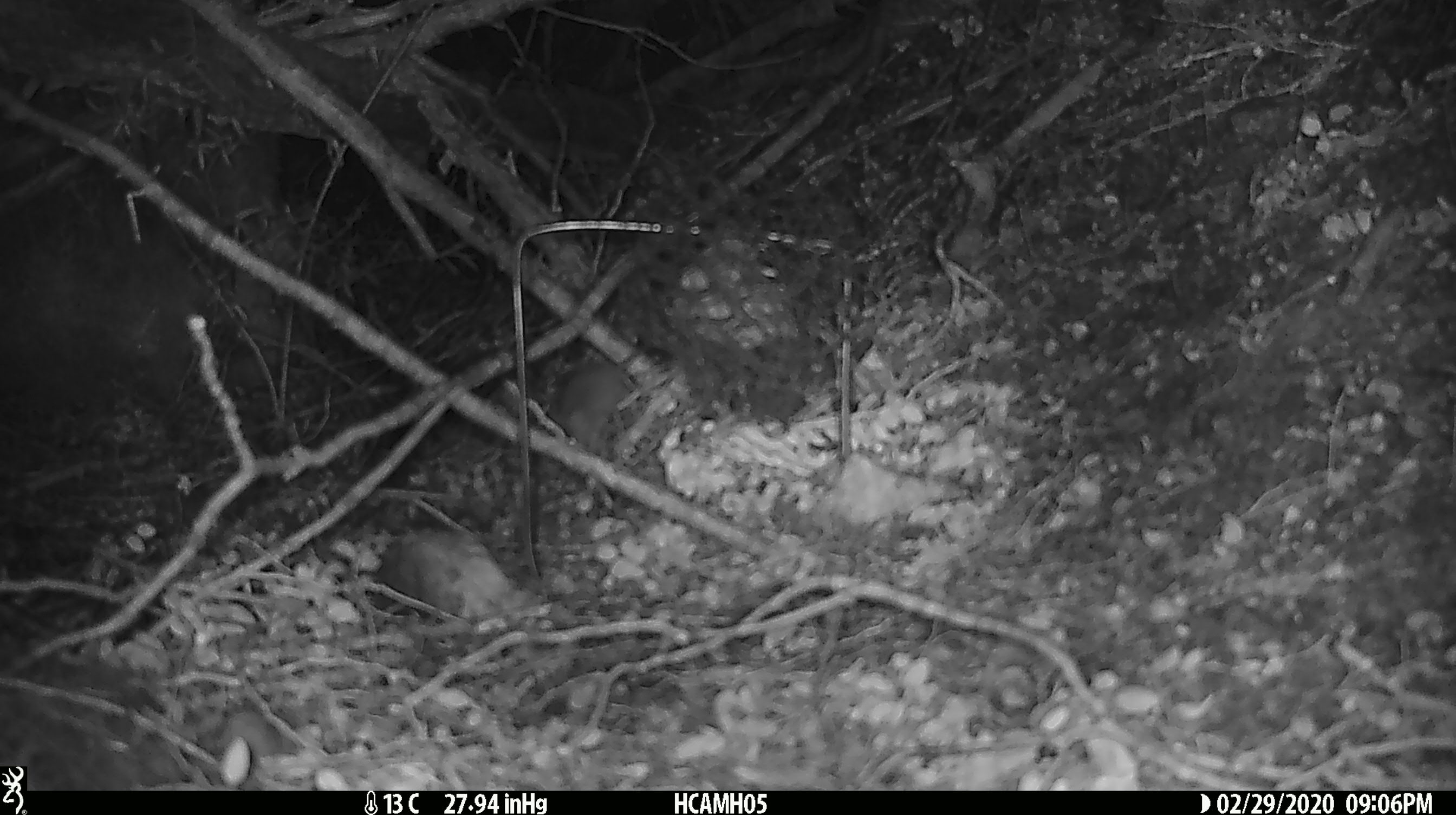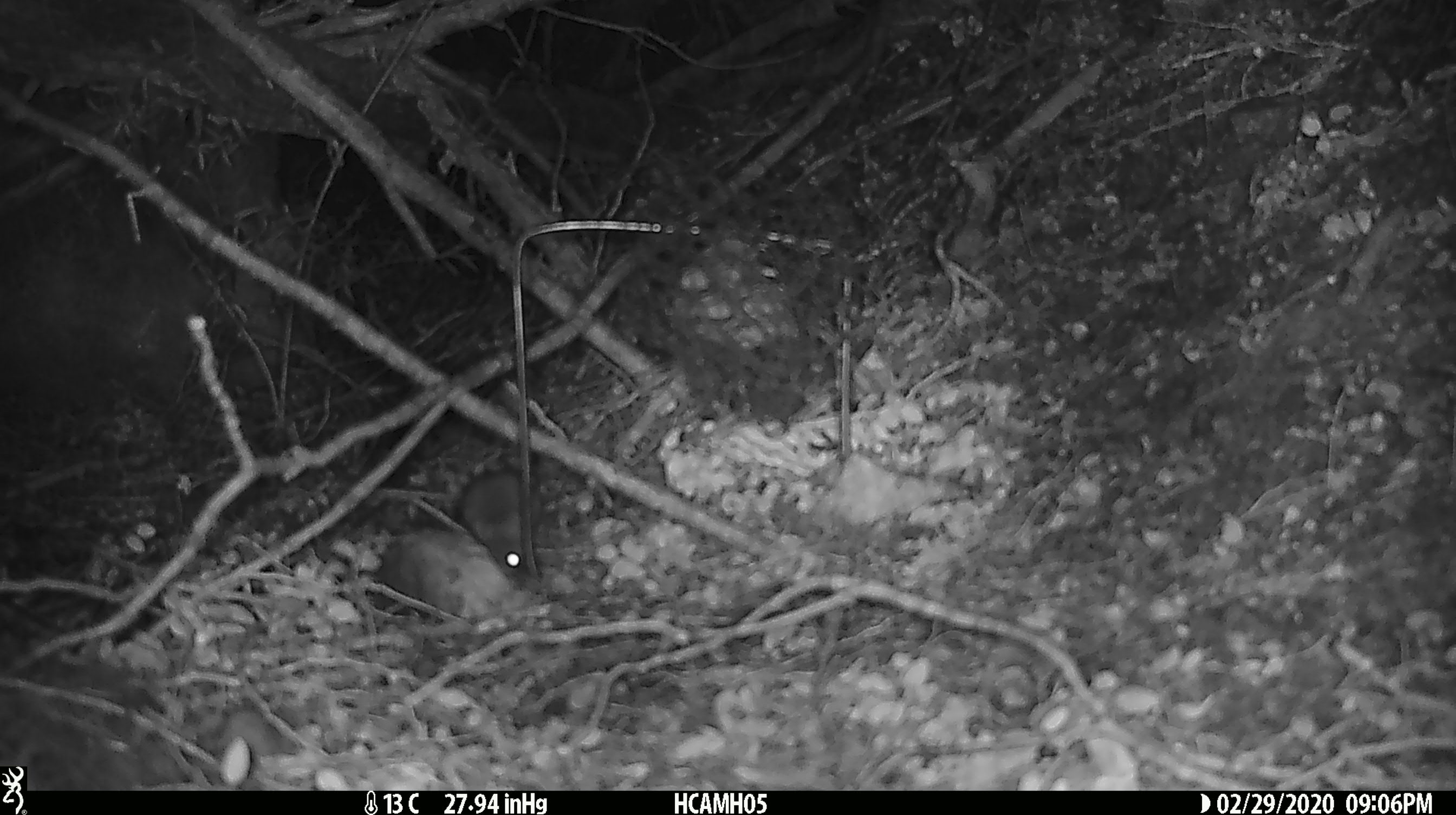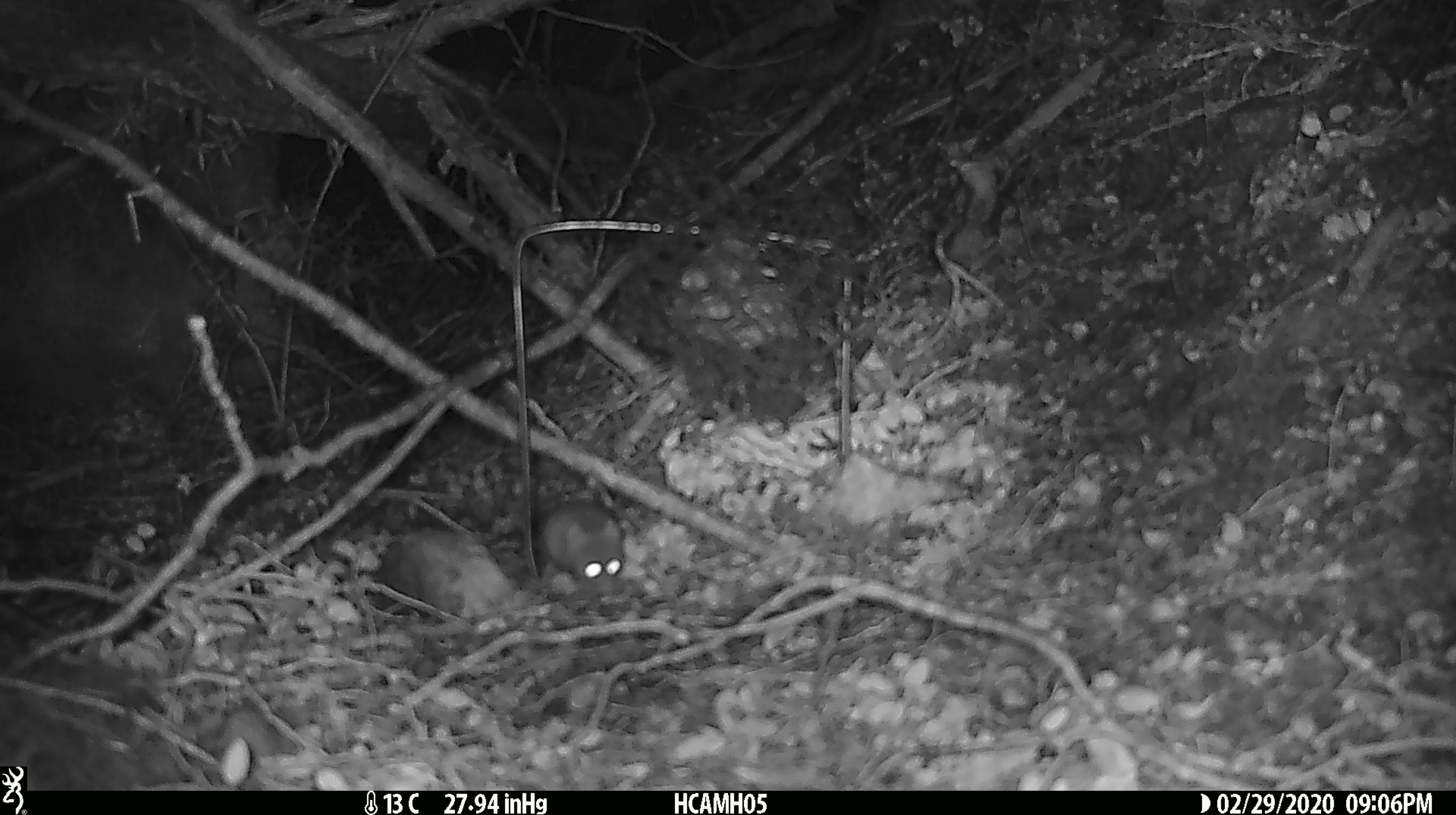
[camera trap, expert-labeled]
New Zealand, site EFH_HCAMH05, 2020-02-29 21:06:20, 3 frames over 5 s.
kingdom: Animalia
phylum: Chordata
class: Mammalia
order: Rodentia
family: Muridae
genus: Mus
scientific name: Mus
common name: mouse